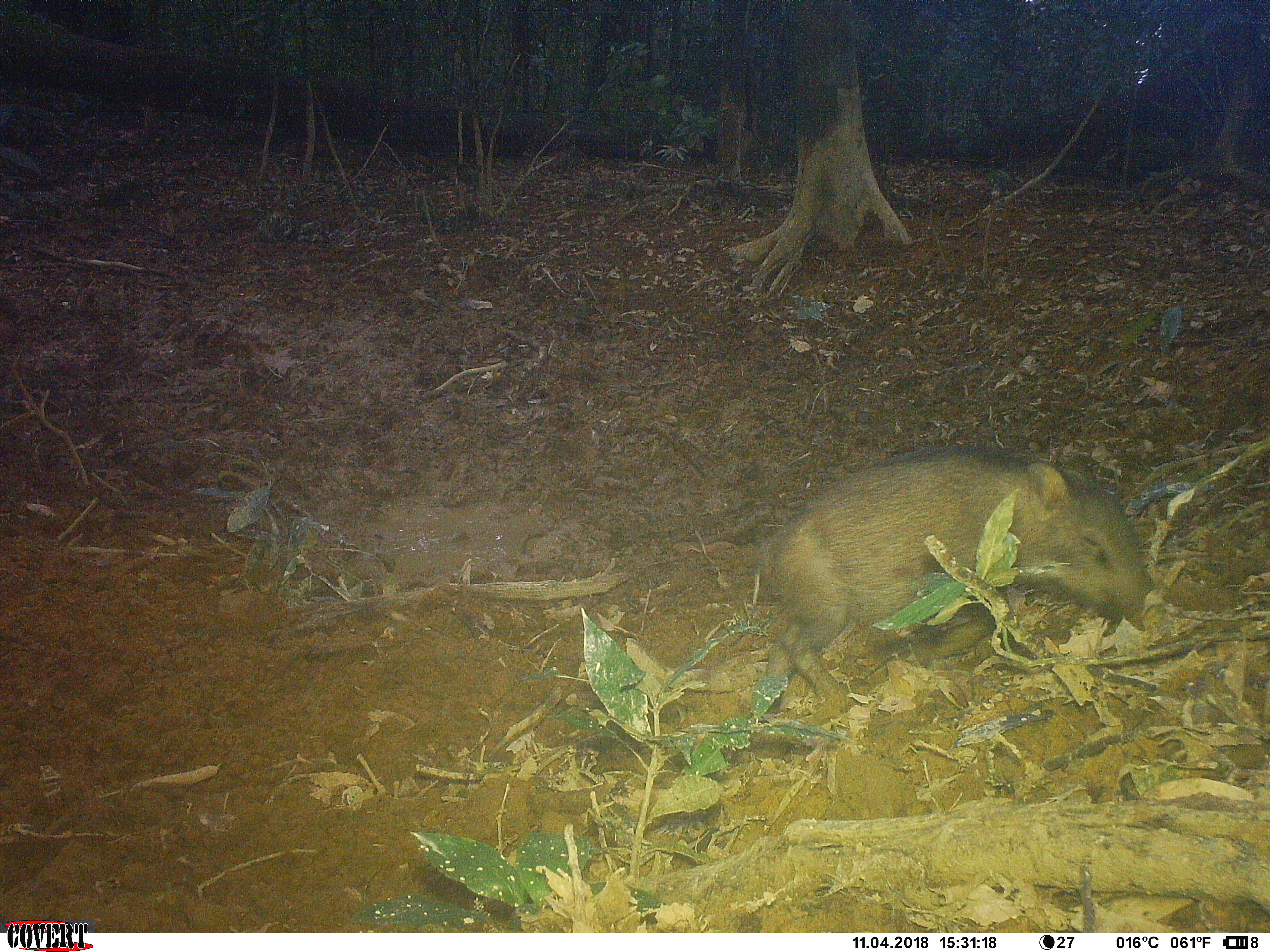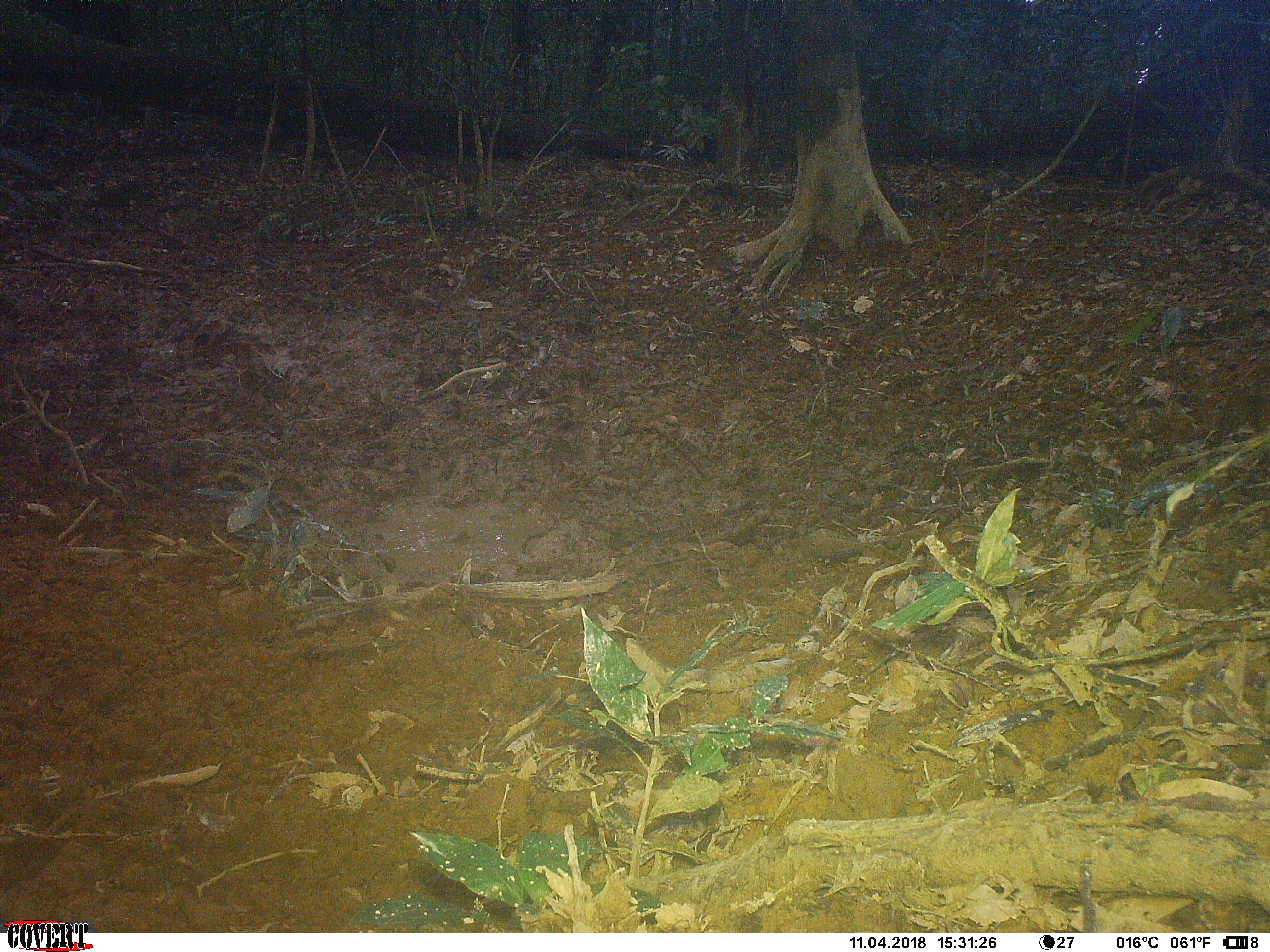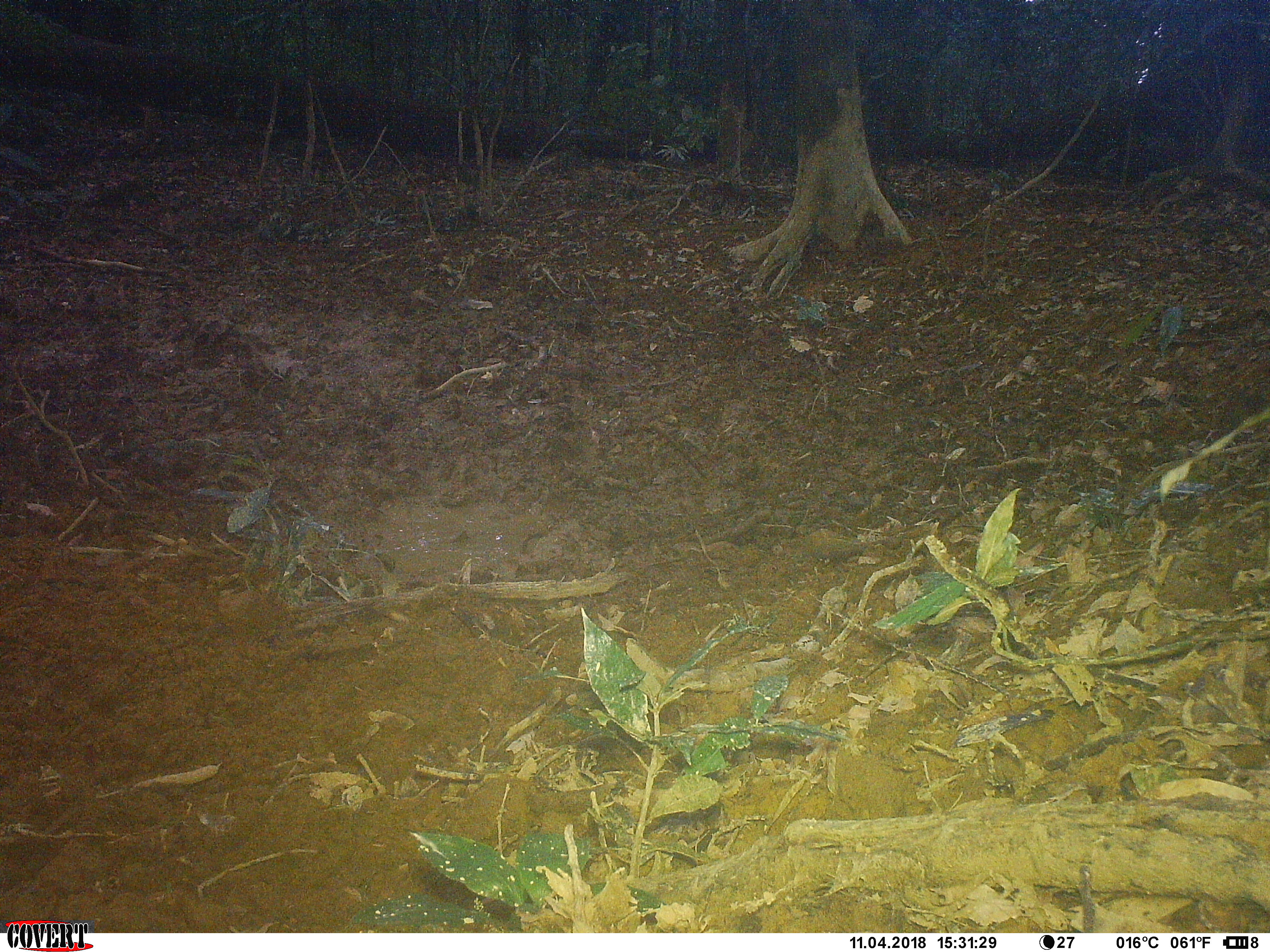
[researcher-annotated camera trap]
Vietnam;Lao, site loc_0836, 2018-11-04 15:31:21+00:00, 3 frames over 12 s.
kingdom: Animalia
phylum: Chordata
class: Mammalia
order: Artiodactyla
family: Suidae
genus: Sus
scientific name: Sus scrofa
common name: eurasian wild pig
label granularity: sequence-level